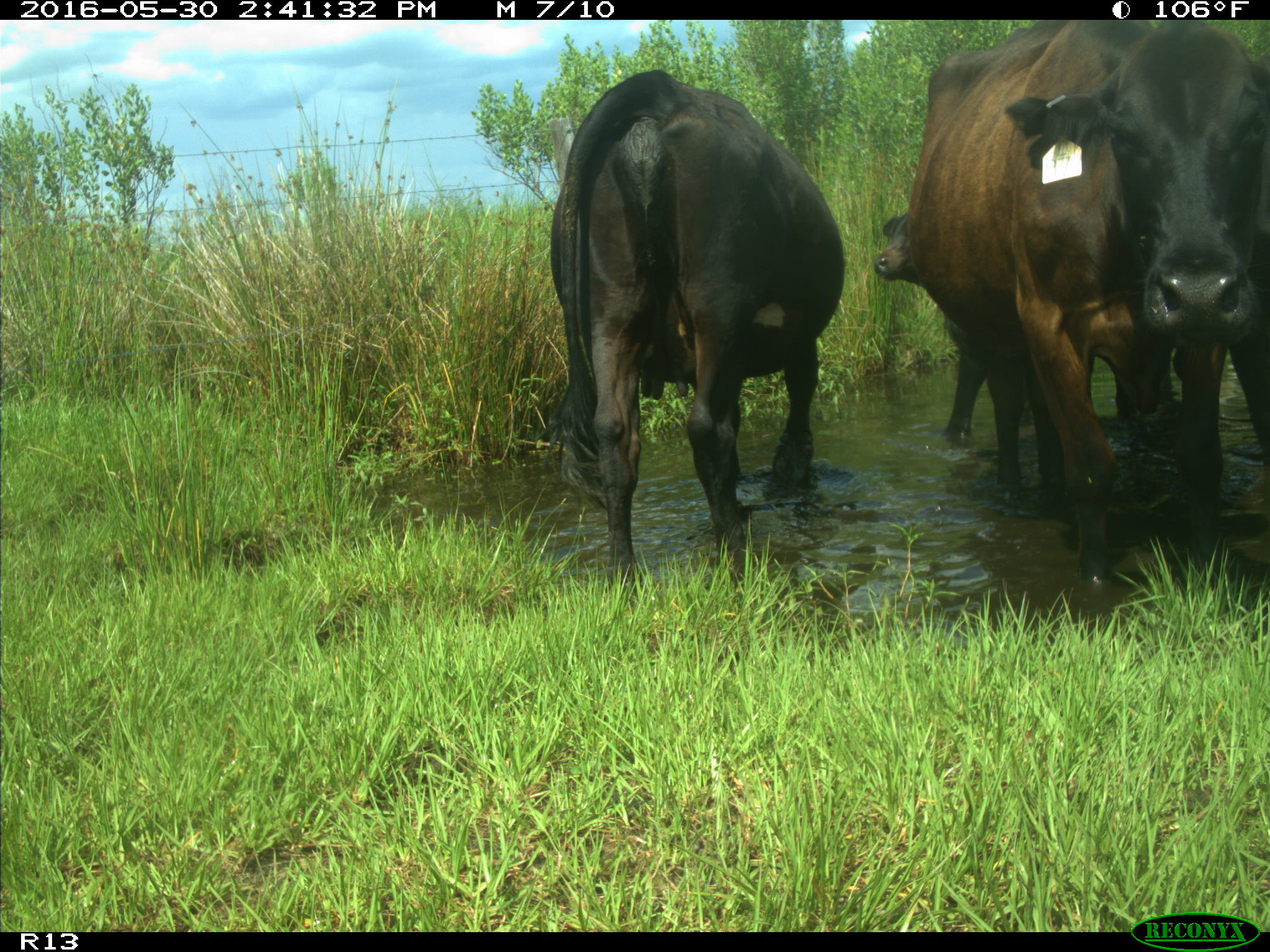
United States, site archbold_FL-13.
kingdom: Animalia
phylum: Chordata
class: Mammalia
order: Artiodactyla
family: Bovidae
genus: Bos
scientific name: Bos taurus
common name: domestic cow